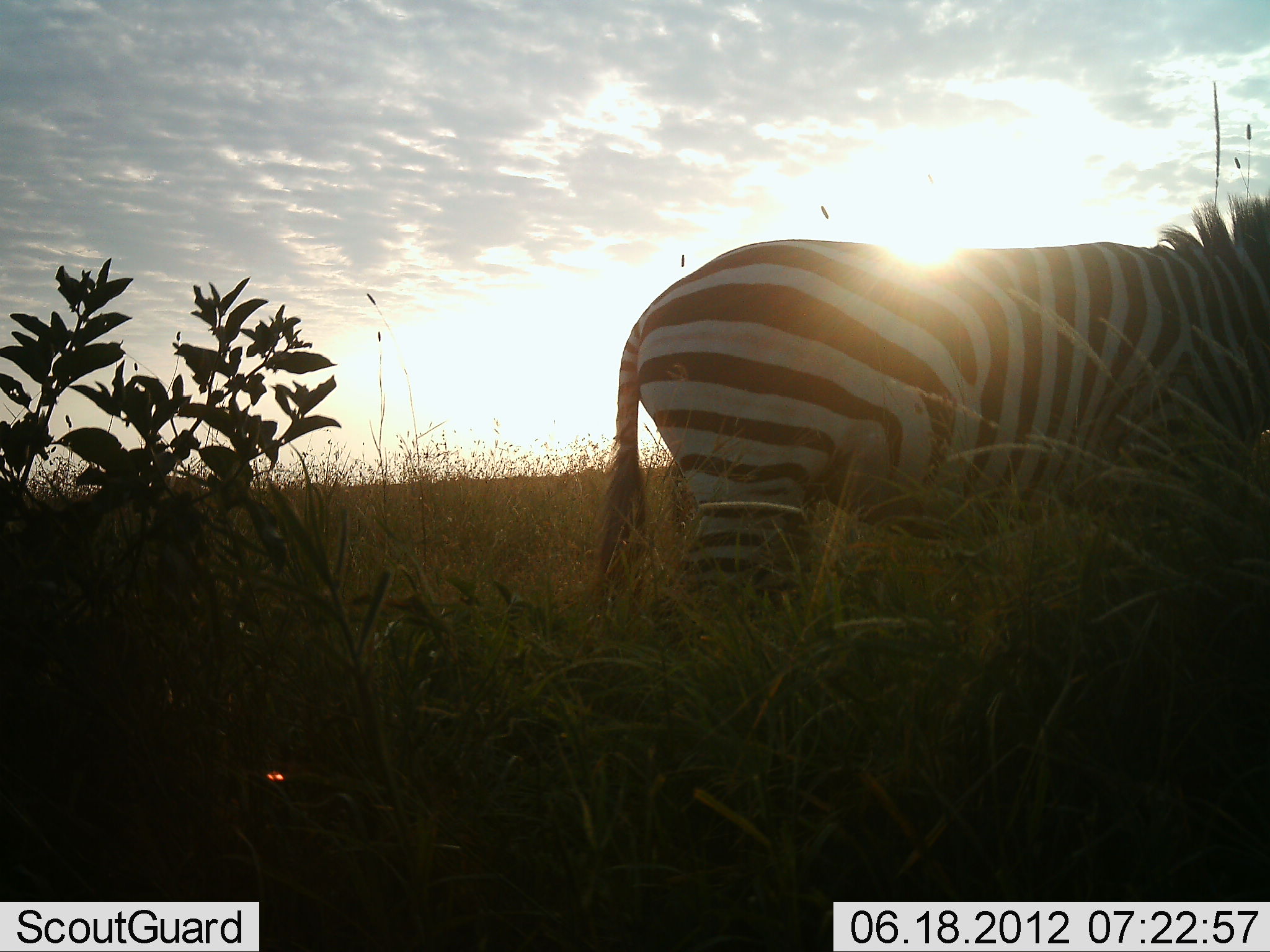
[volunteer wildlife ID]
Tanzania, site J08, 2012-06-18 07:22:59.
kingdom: Animalia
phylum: Chordata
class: Mammalia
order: Perissodactyla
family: Equidae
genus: Equus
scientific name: Equus quagga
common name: plains zebra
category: zebra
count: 1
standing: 80%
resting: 0%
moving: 20%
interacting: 0%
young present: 0%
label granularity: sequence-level